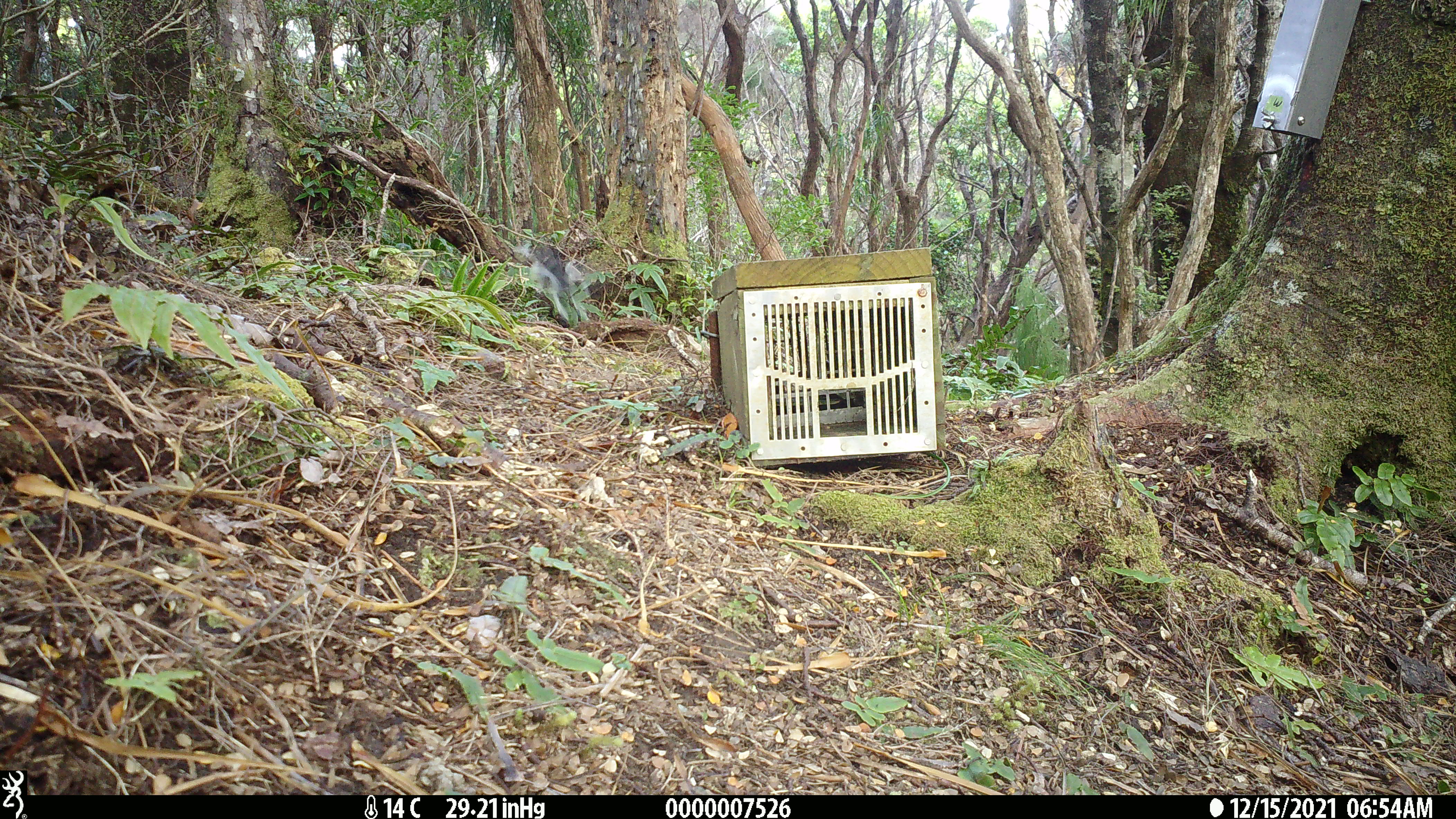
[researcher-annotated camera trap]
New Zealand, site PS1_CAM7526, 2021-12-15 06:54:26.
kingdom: Animalia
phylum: Chordata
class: Aves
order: Passeriformes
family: Petroicidae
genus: Petroica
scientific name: Petroica macrocephala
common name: tomtit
Tomtit (Petroica macrocephala).